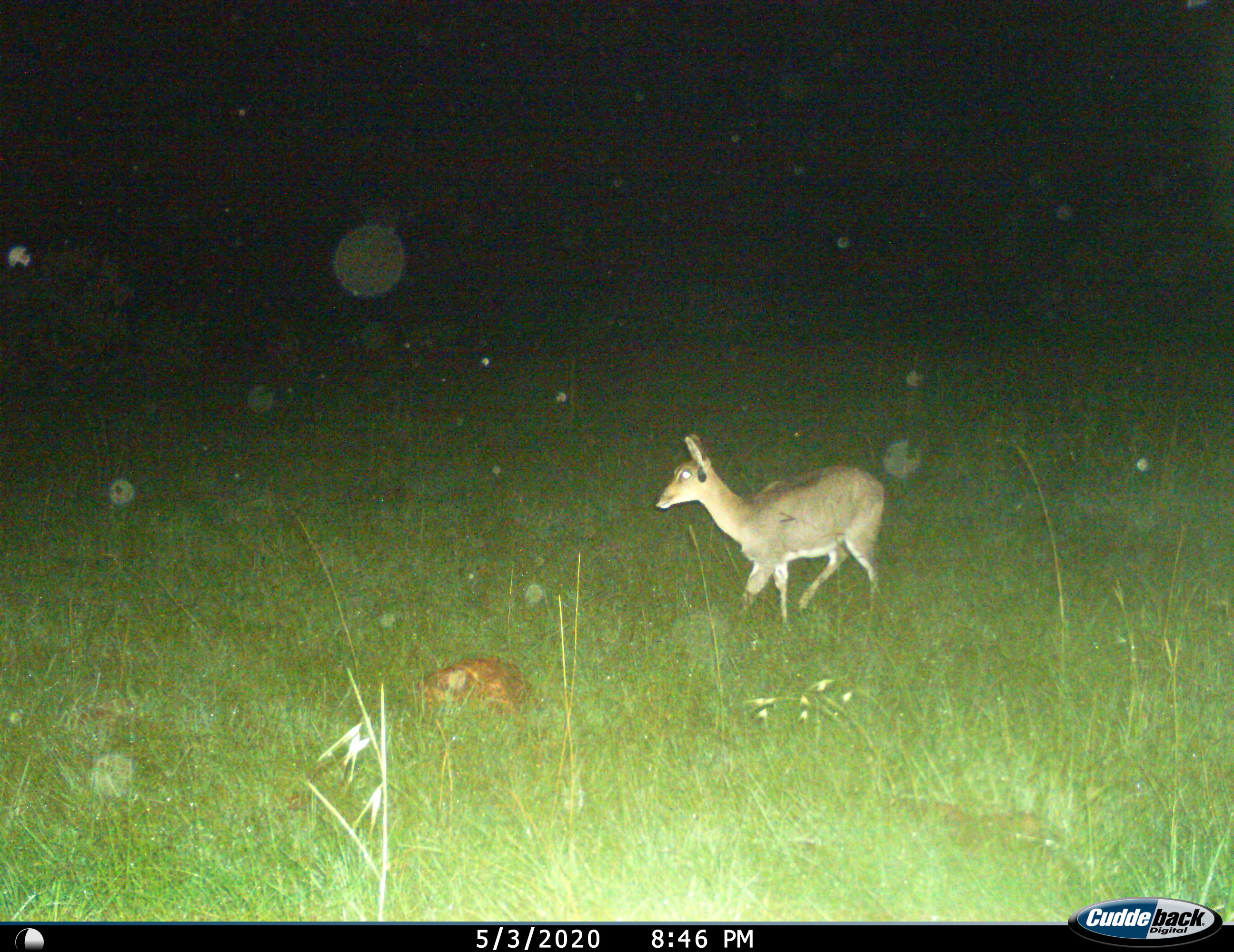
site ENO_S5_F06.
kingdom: Animalia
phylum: Chordata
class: Mammalia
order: Artiodactyla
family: Bovidae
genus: Redunca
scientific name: Redunca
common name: reedbuck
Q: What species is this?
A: Reedbuck (Redunca).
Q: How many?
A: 1.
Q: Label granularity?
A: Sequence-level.